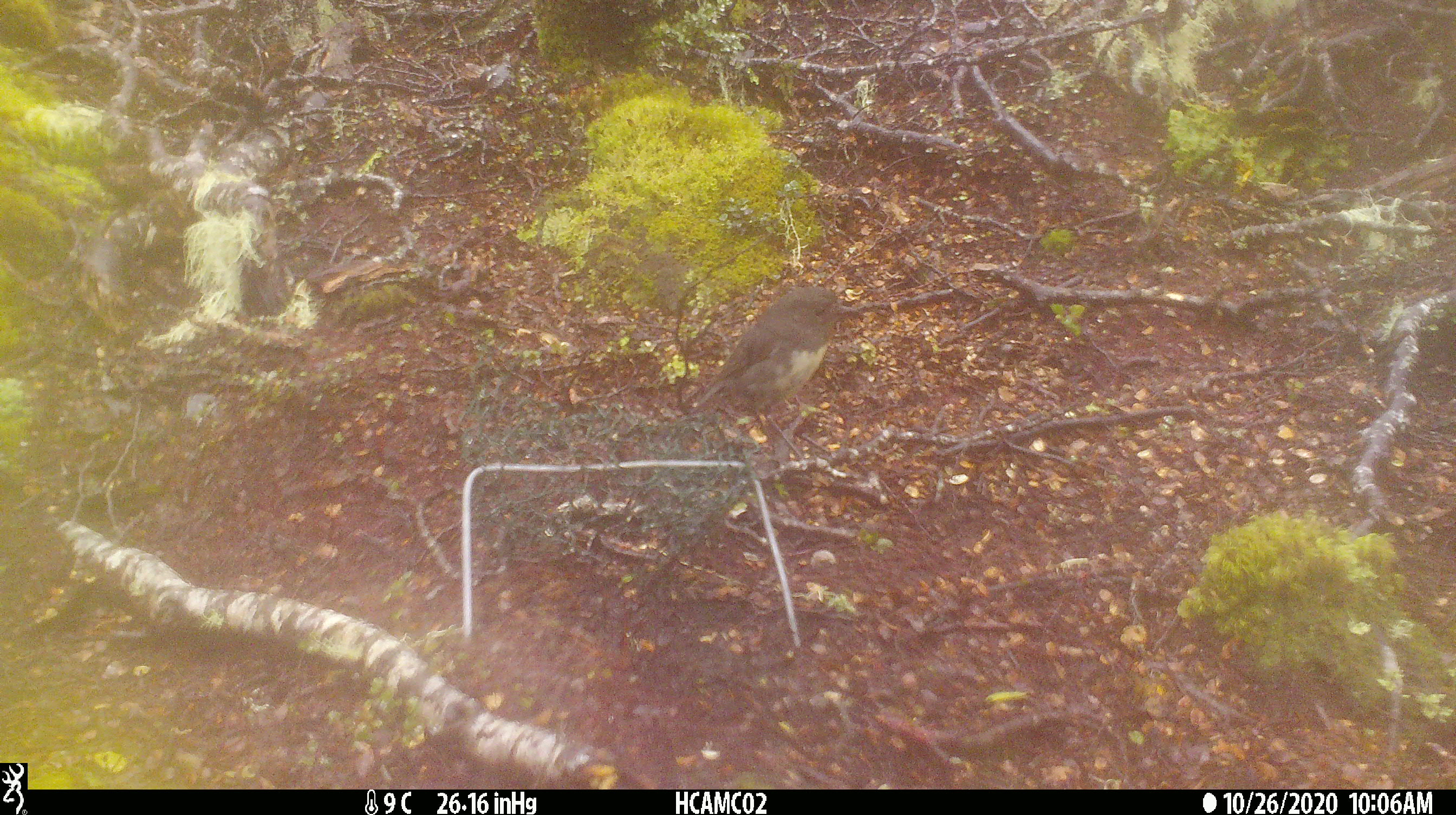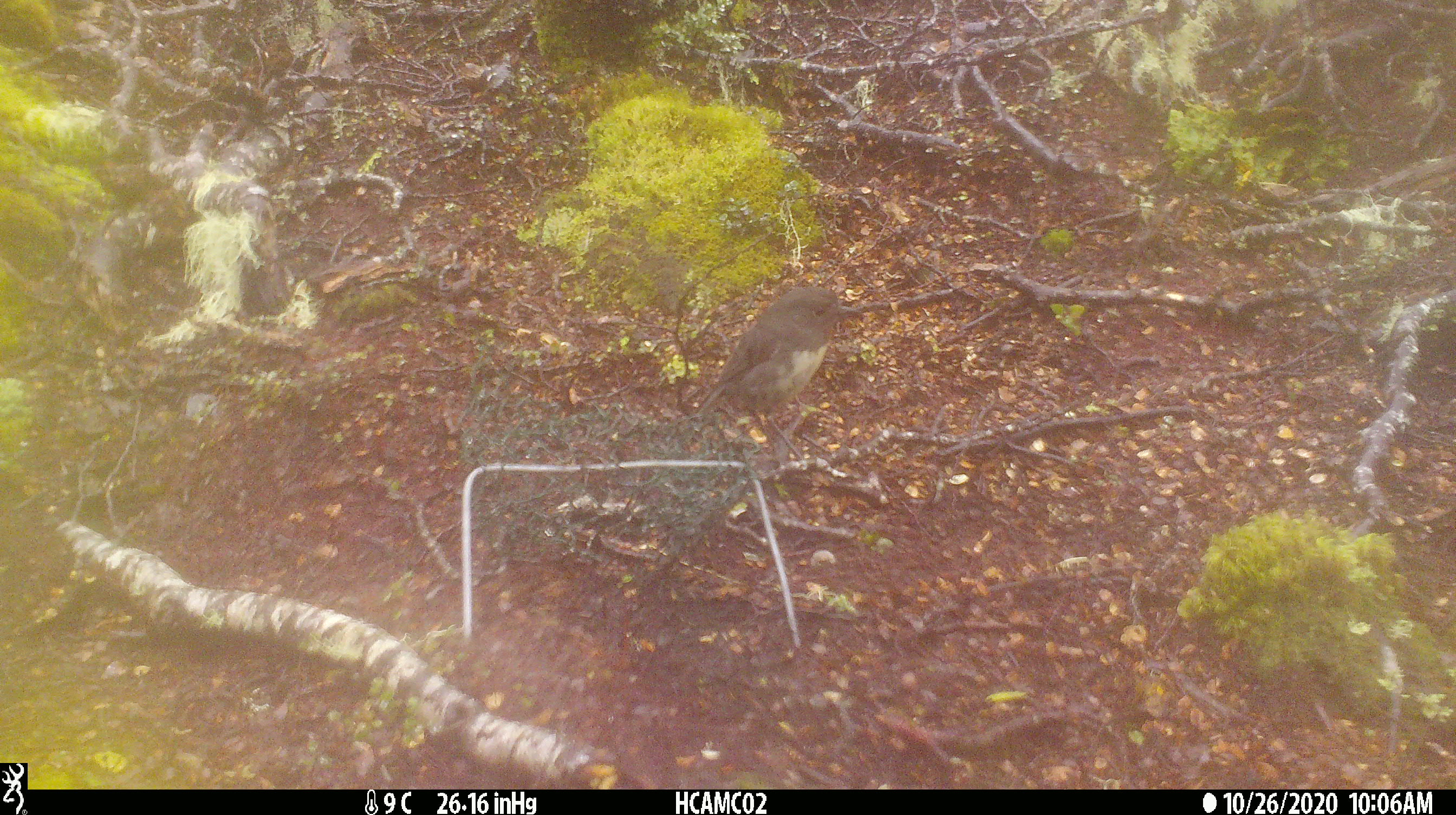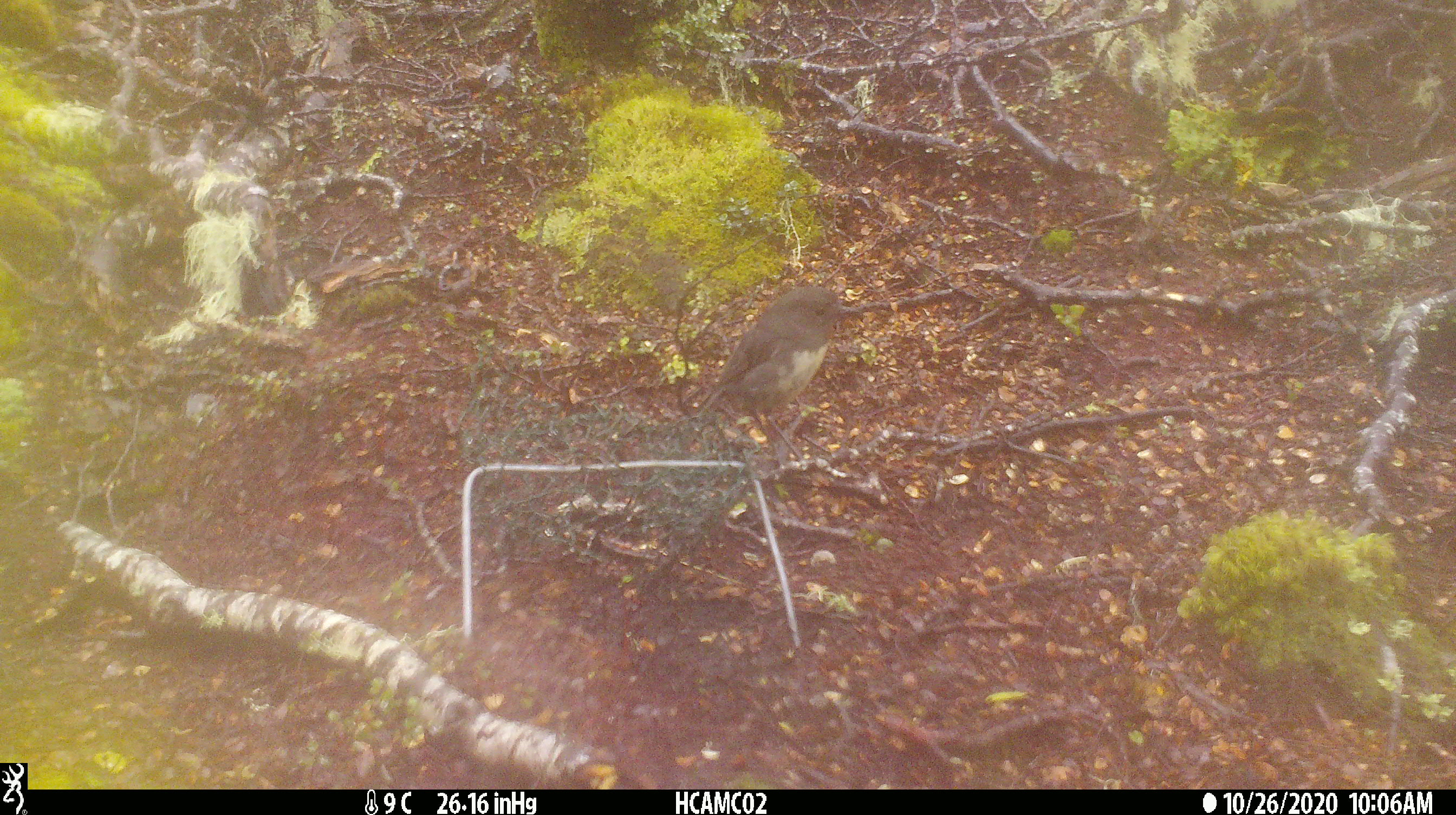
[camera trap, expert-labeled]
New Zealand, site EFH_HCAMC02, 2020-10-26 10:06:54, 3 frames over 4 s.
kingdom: Animalia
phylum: Chordata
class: Aves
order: Passeriformes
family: Petroicidae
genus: Petroica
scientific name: Petroica australis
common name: new zealand robin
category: robin